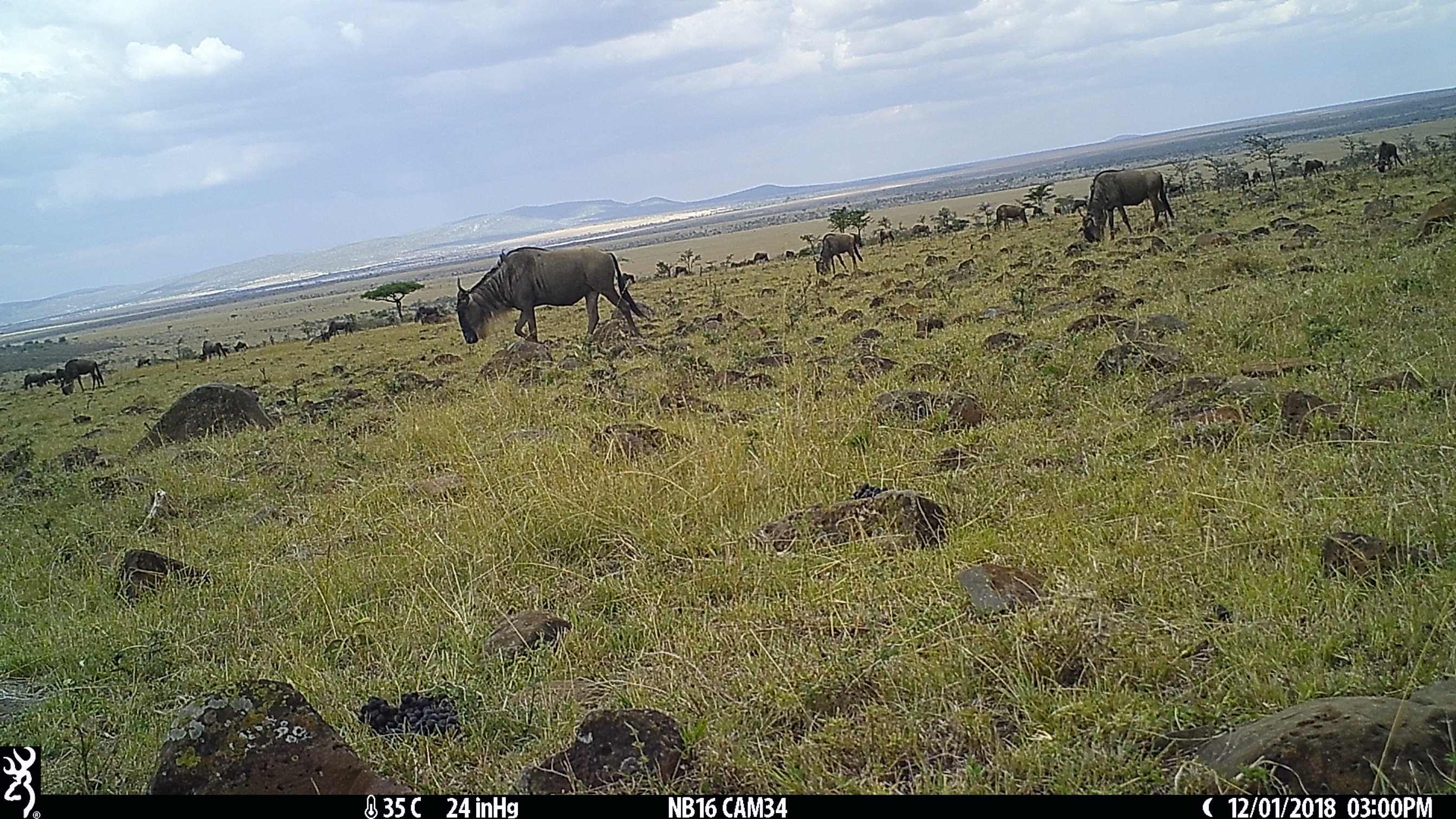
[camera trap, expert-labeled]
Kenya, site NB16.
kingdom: Animalia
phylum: Chordata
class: Mammalia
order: Artiodactyla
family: Bovidae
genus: Connochaetes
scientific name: Connochaetes taurinus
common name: blue wildebeest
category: wildebeest